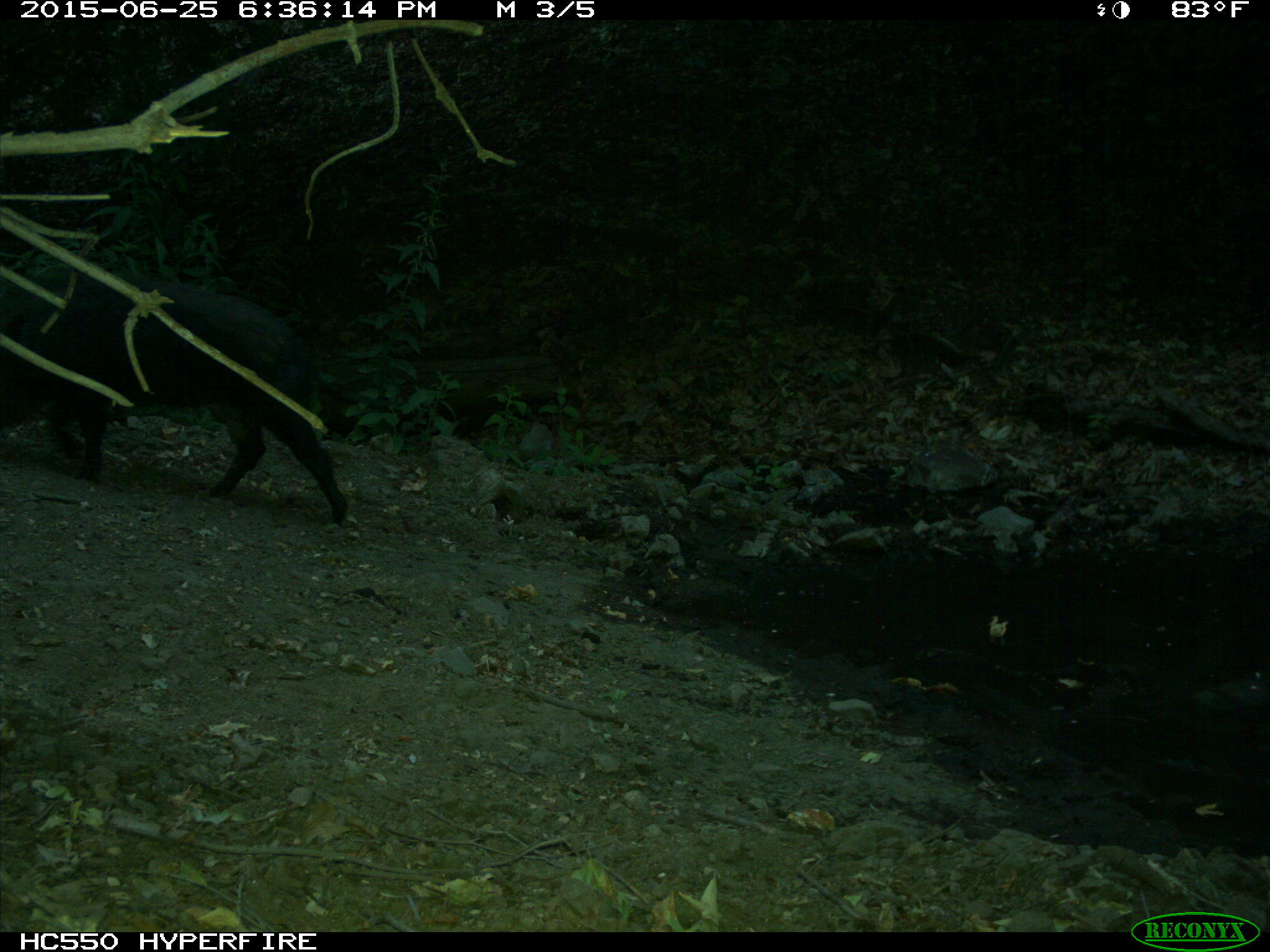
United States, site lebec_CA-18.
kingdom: Animalia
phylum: Chordata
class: Mammalia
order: Artiodactyla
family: Suidae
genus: Sus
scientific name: Sus scrofa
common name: wild boar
Sus scrofa (wild boar).